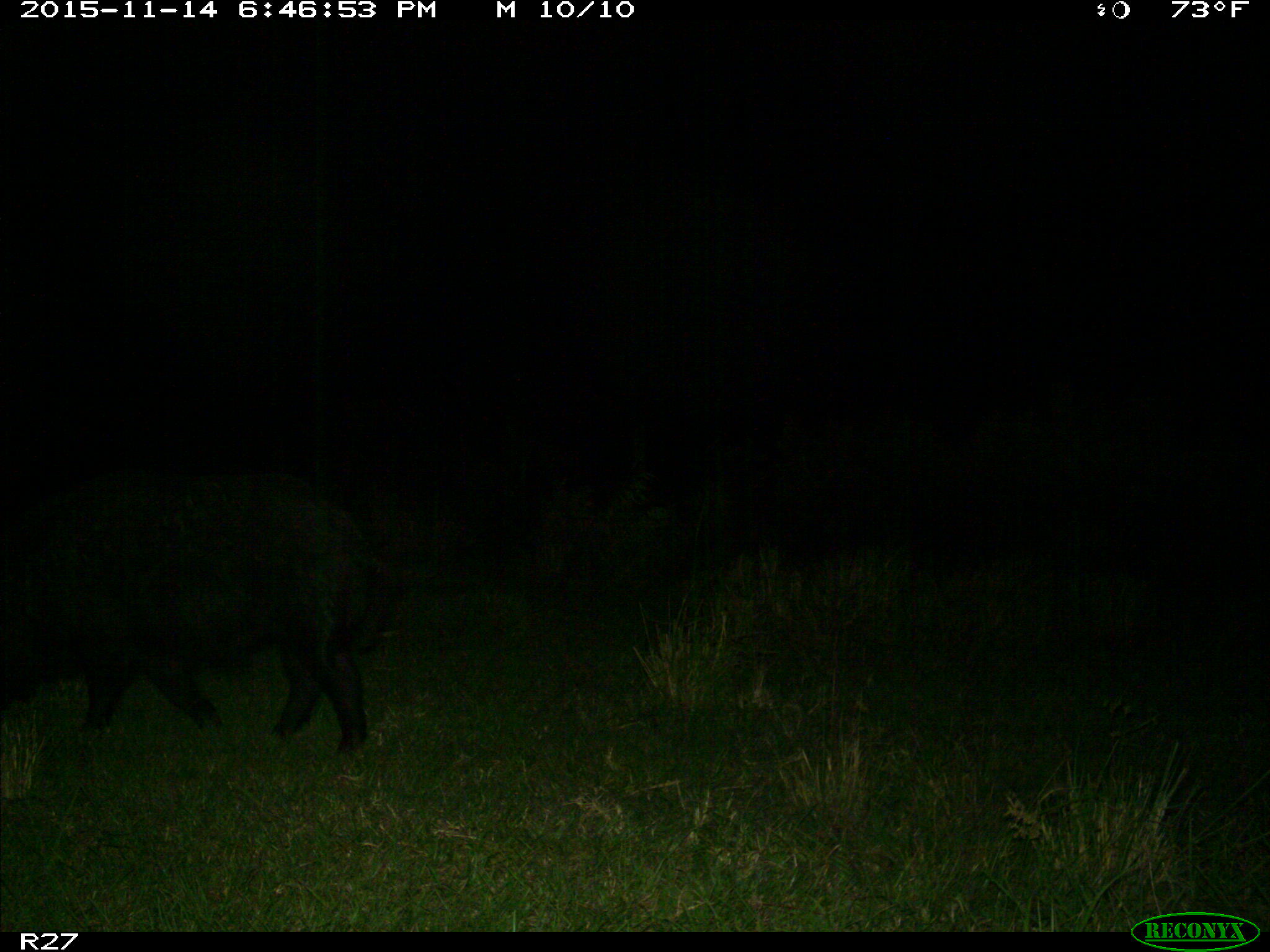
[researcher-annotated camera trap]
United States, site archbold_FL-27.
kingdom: Animalia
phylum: Chordata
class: Mammalia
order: Artiodactyla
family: Suidae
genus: Sus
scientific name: Sus scrofa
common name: wild boar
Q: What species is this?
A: Sus scrofa (wild boar).